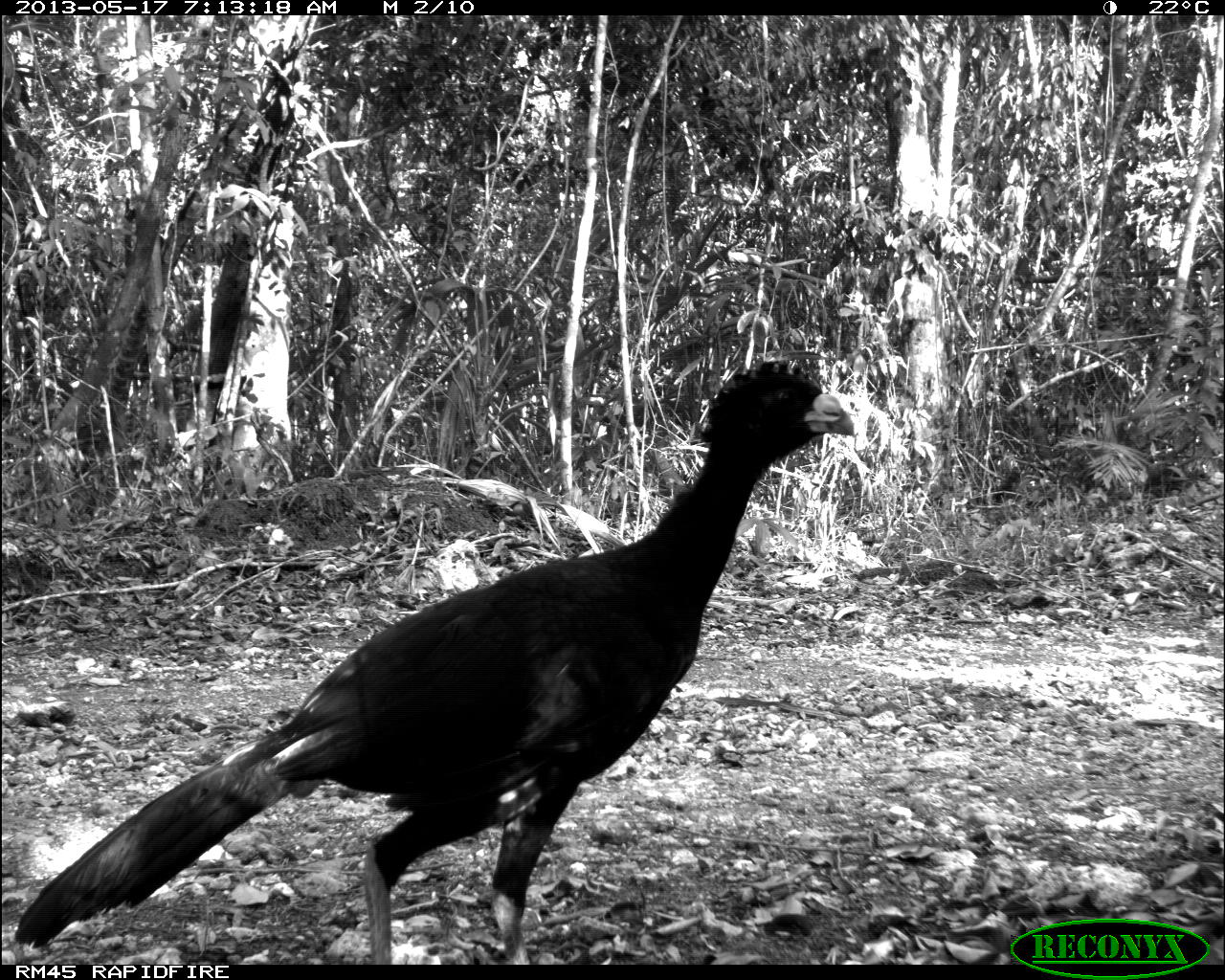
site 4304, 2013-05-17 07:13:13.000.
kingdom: Animalia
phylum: Chordata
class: Aves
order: Galliformes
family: Cracidae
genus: Crax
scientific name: Crax rubra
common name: great curassow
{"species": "Crax rubra (great curassow)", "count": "1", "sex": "male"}